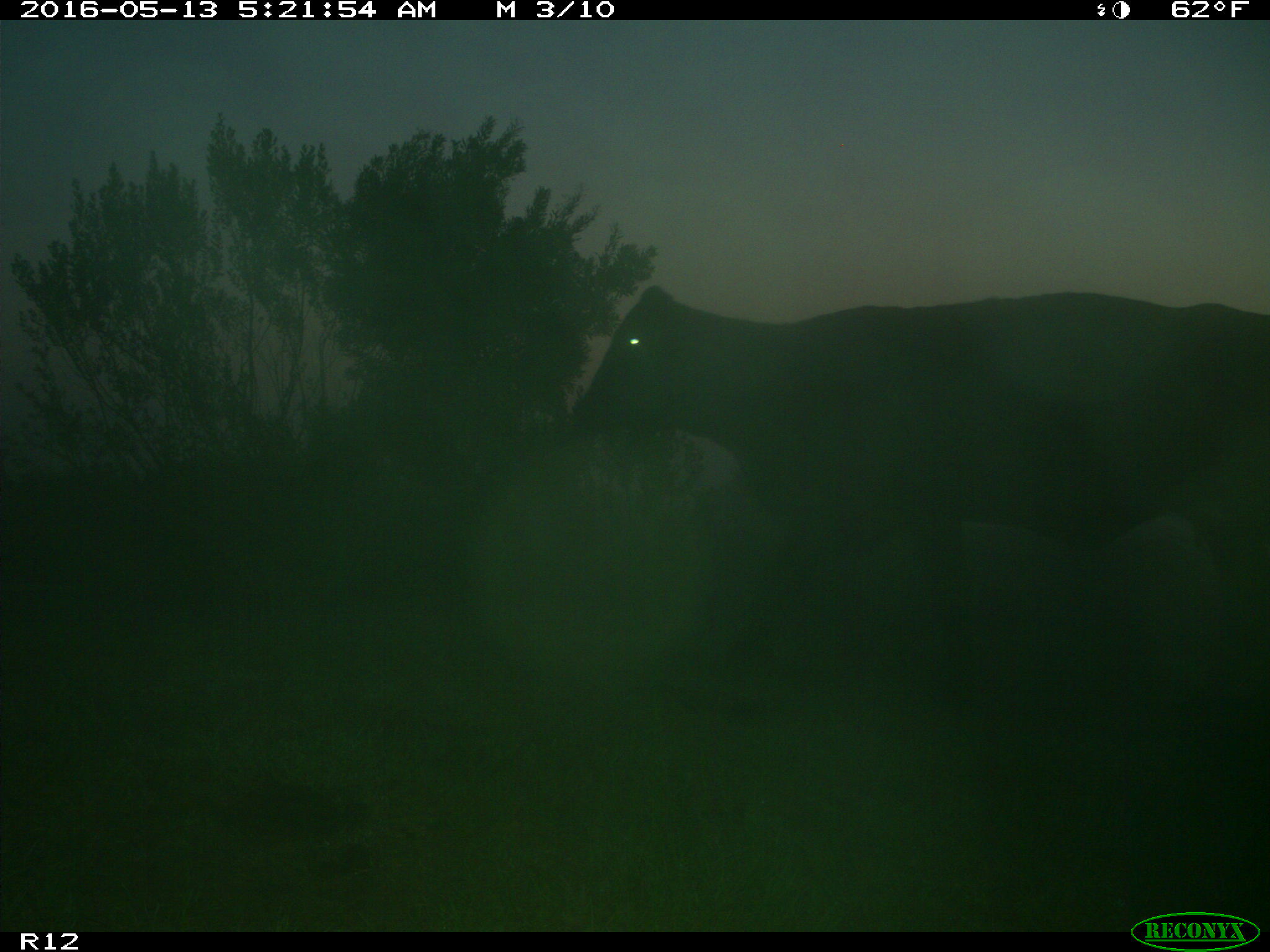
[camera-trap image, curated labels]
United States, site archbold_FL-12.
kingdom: Animalia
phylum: Chordata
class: Mammalia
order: Artiodactyla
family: Bovidae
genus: Bos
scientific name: Bos taurus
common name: domestic cow